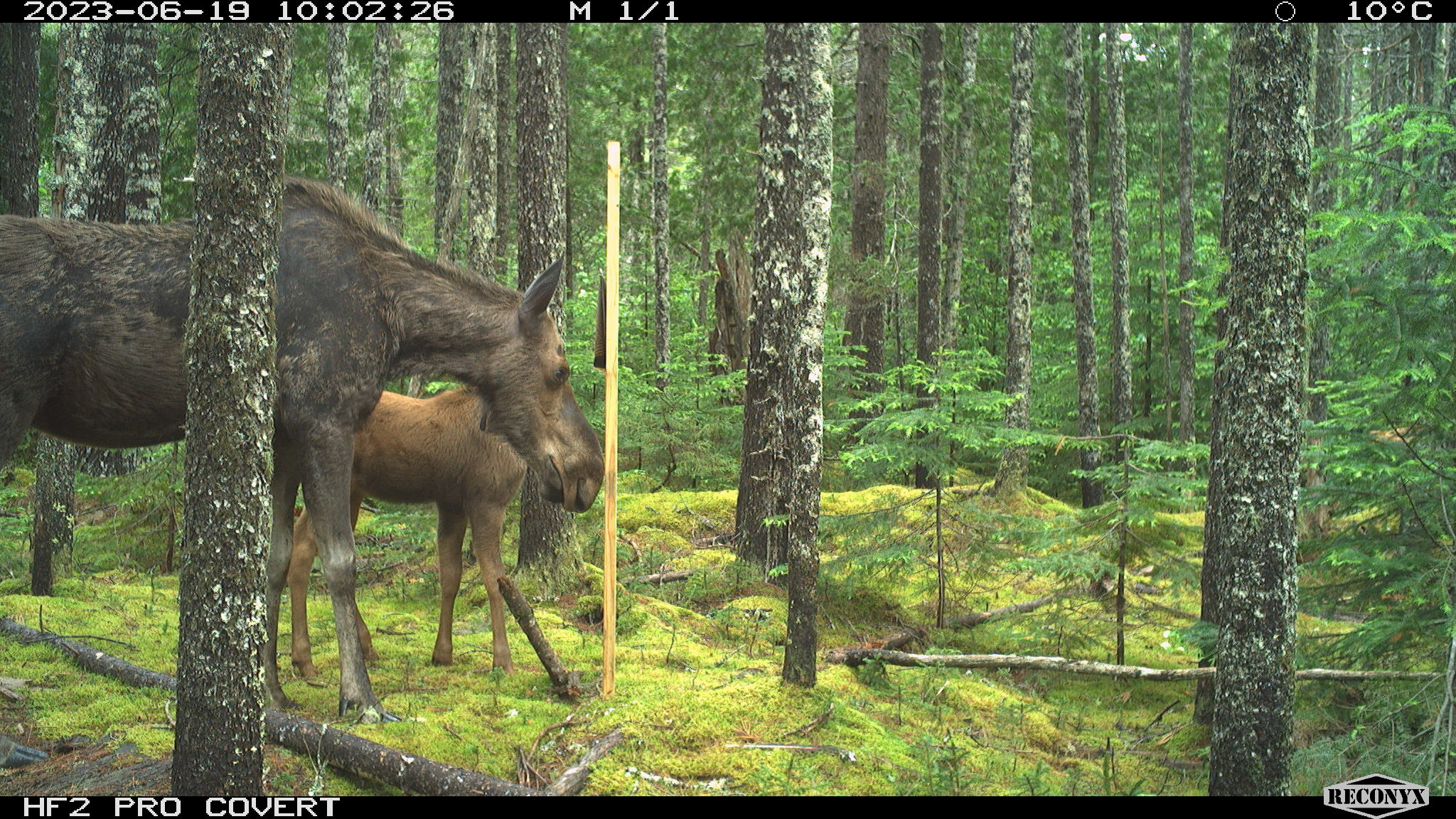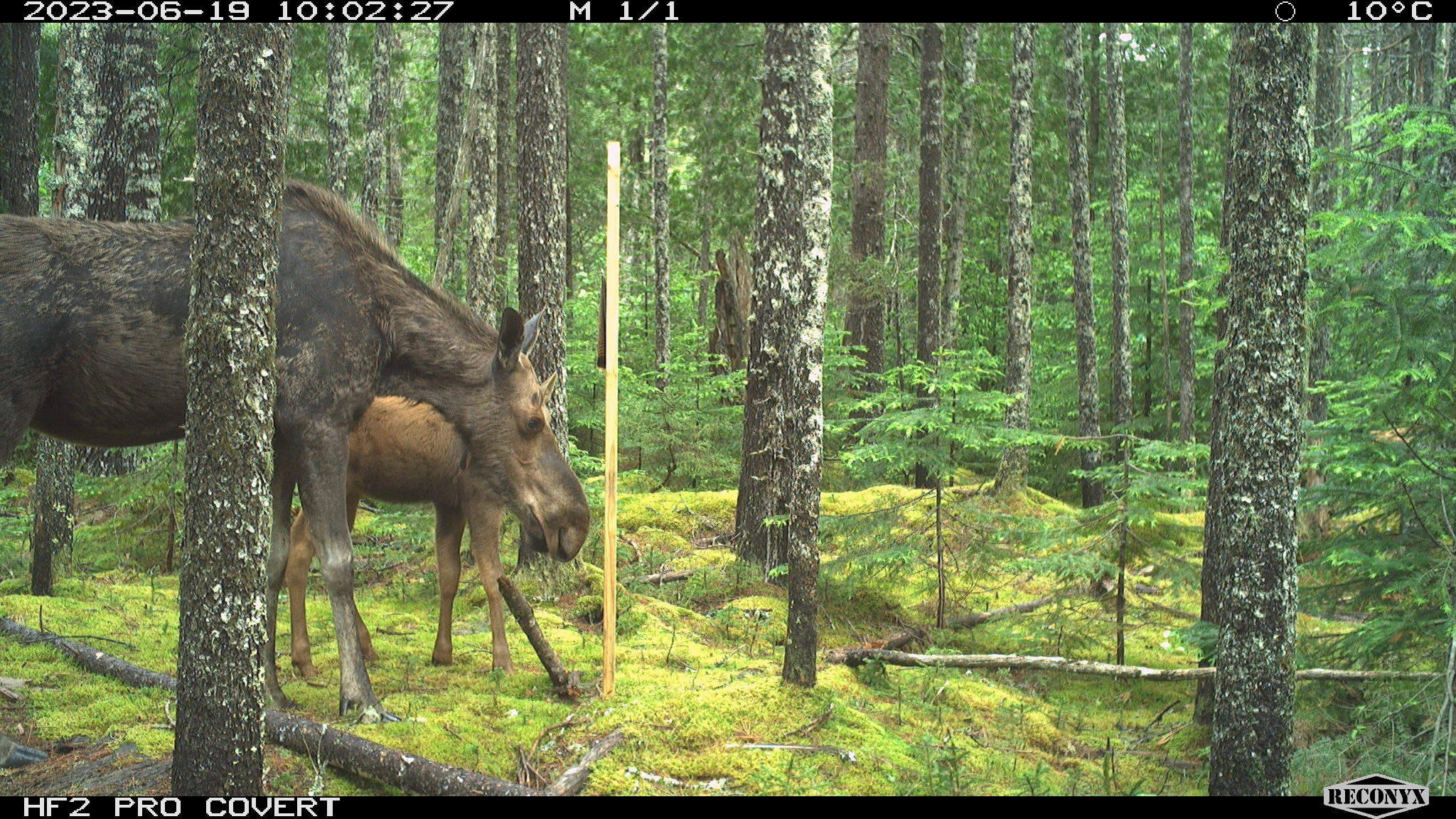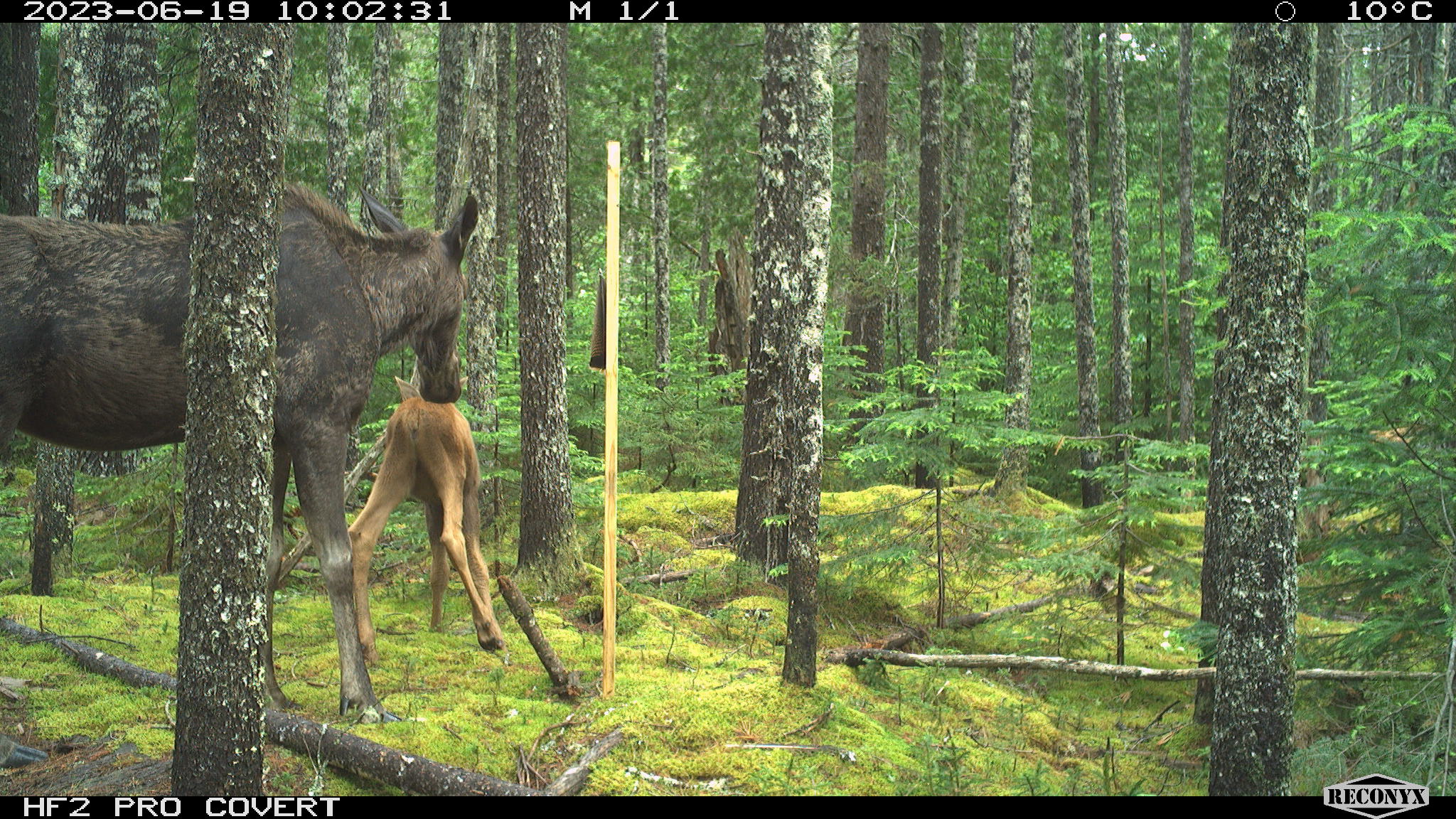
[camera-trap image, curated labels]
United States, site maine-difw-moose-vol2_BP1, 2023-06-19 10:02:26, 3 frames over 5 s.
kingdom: Animalia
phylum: Chordata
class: Mammalia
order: Artiodactyla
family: Cervidae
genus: Alces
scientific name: Alces alces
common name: moose